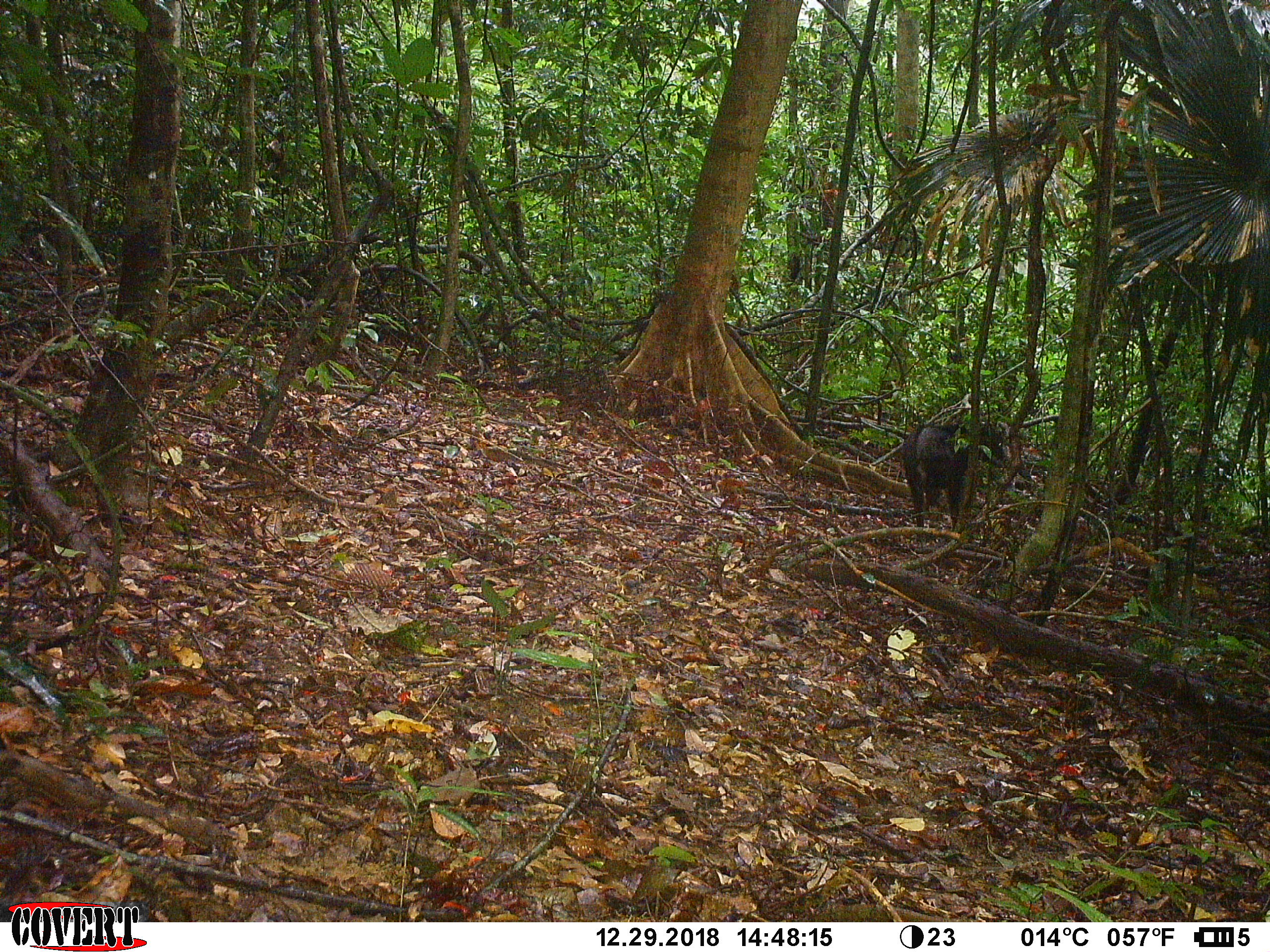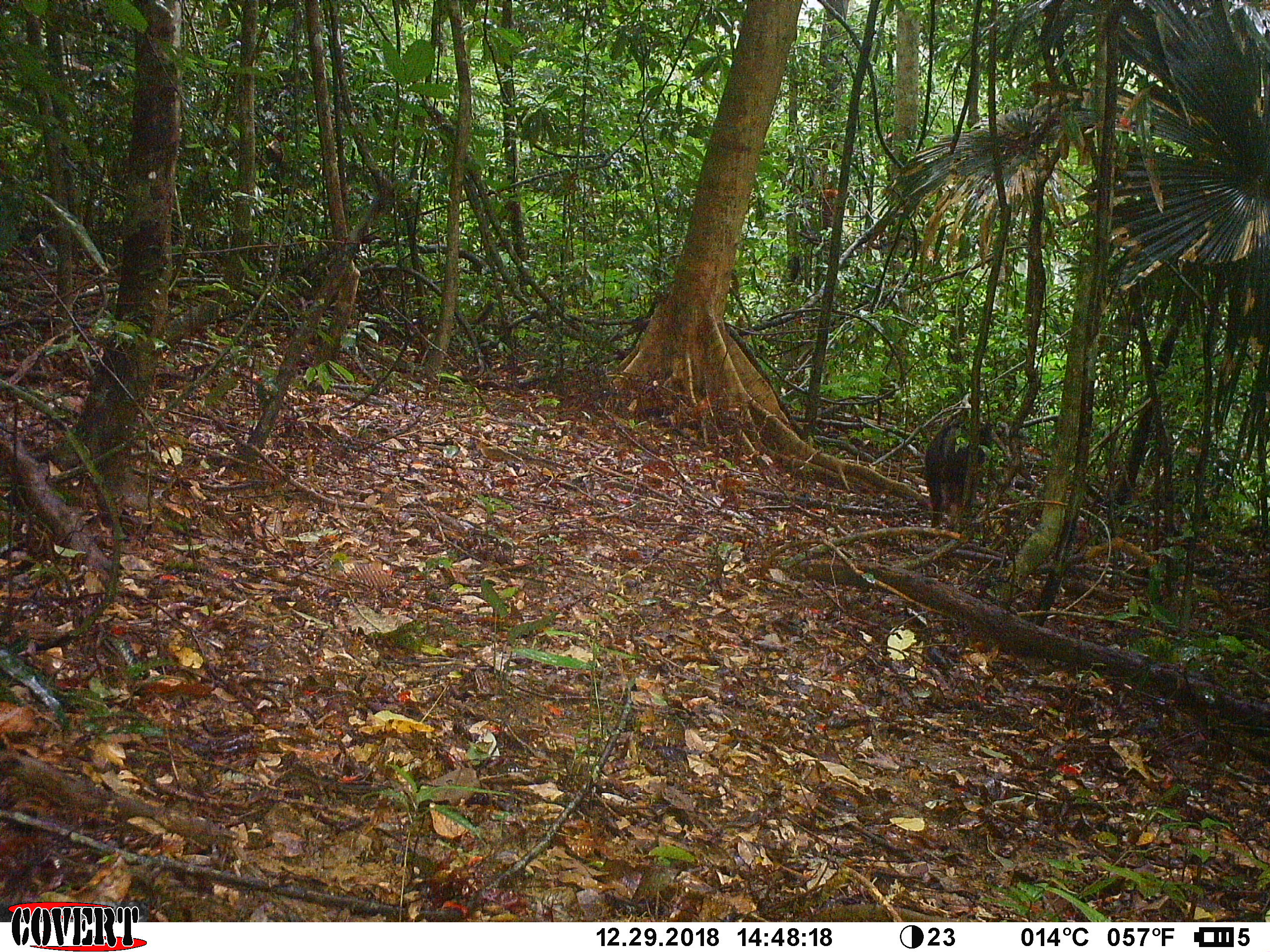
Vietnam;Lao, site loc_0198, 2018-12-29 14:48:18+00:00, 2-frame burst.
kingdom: Animalia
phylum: Chordata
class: Mammalia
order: Artiodactyla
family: Bovidae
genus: Capricornis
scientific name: Capricornis sumatraensis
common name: chinese serow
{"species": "chinese serow (Capricornis sumatraensis)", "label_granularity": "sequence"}